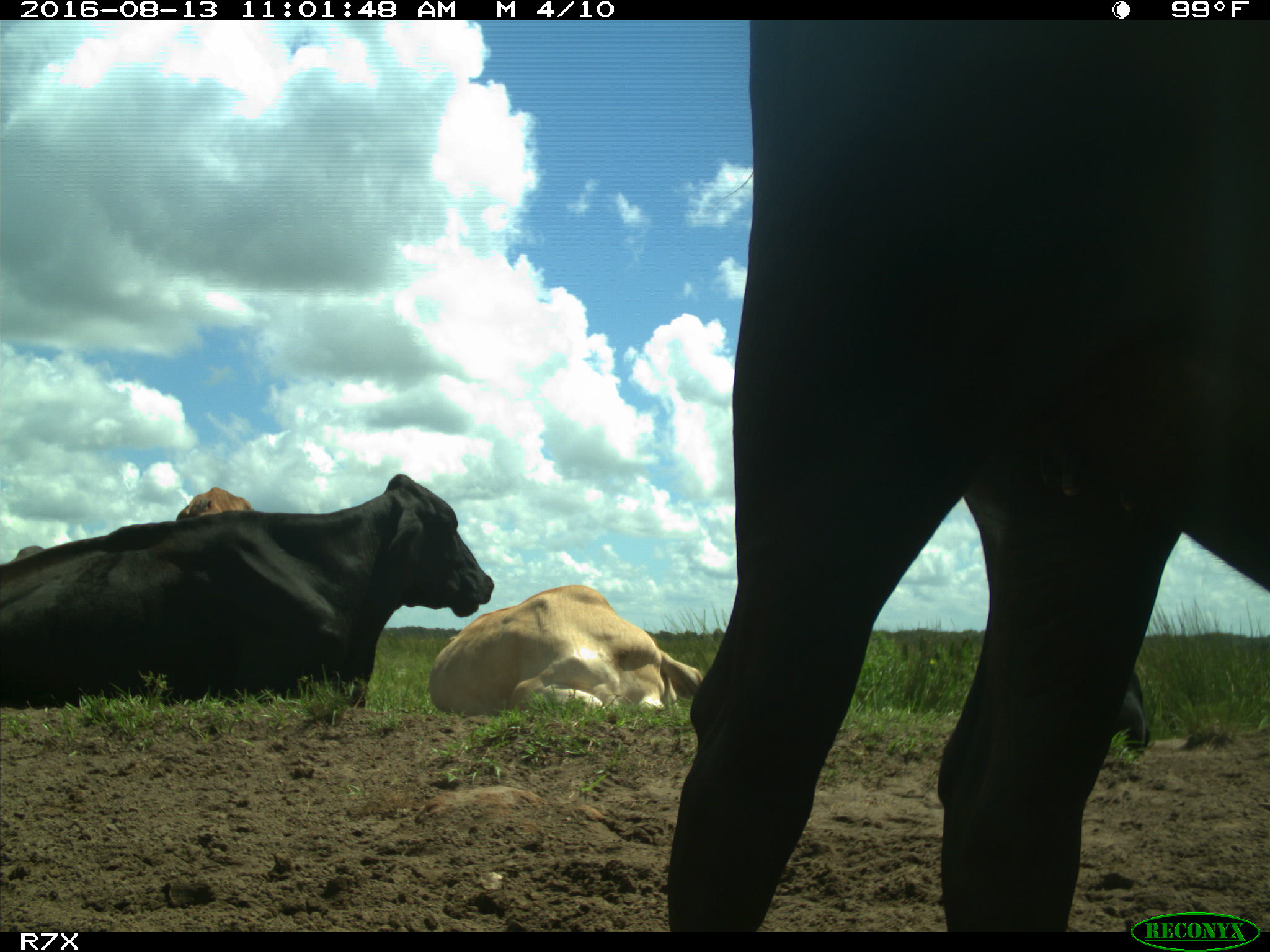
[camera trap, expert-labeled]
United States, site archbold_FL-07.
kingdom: Animalia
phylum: Chordata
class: Mammalia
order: Artiodactyla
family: Bovidae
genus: Bos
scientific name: Bos taurus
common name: domestic cow